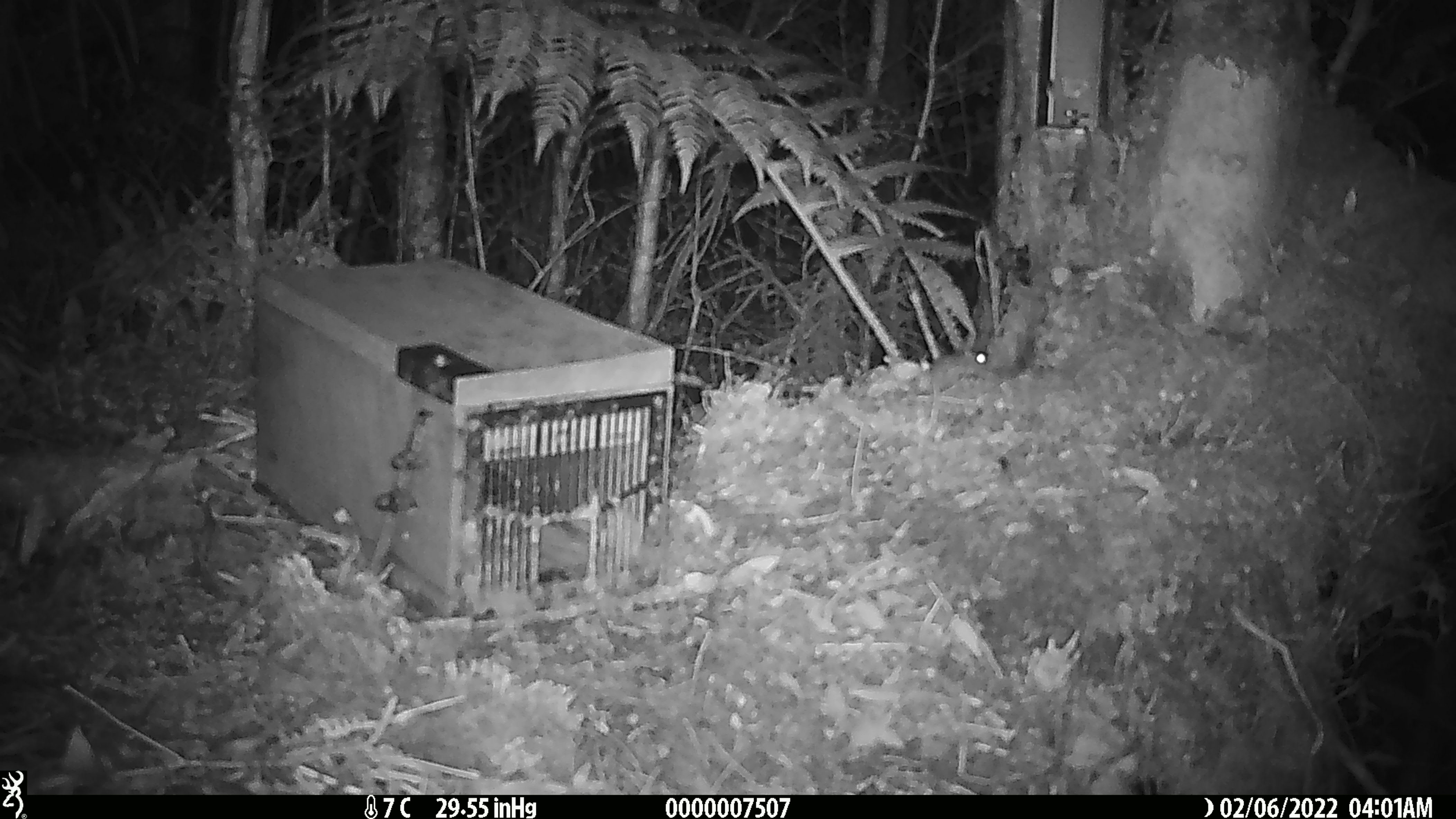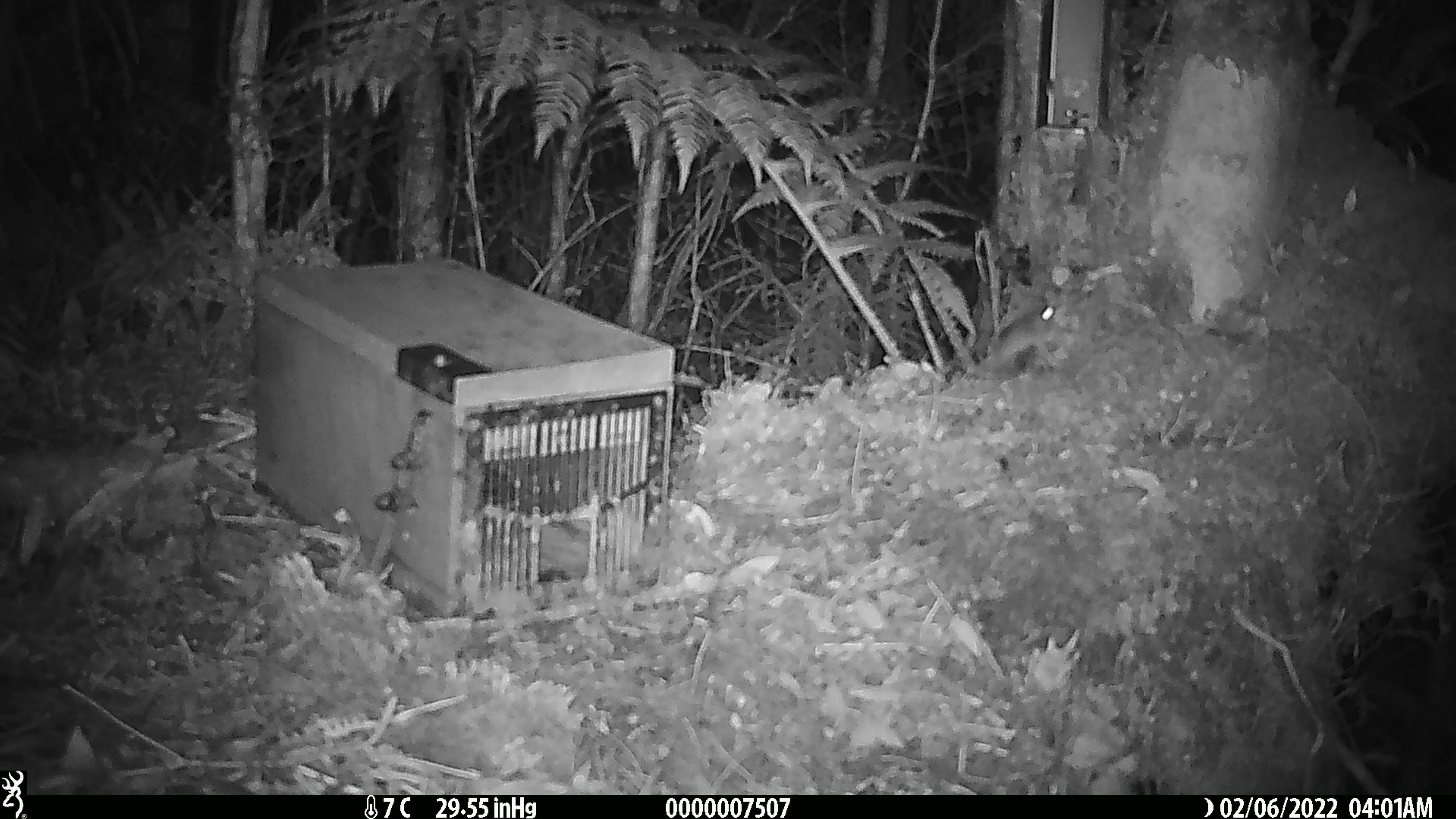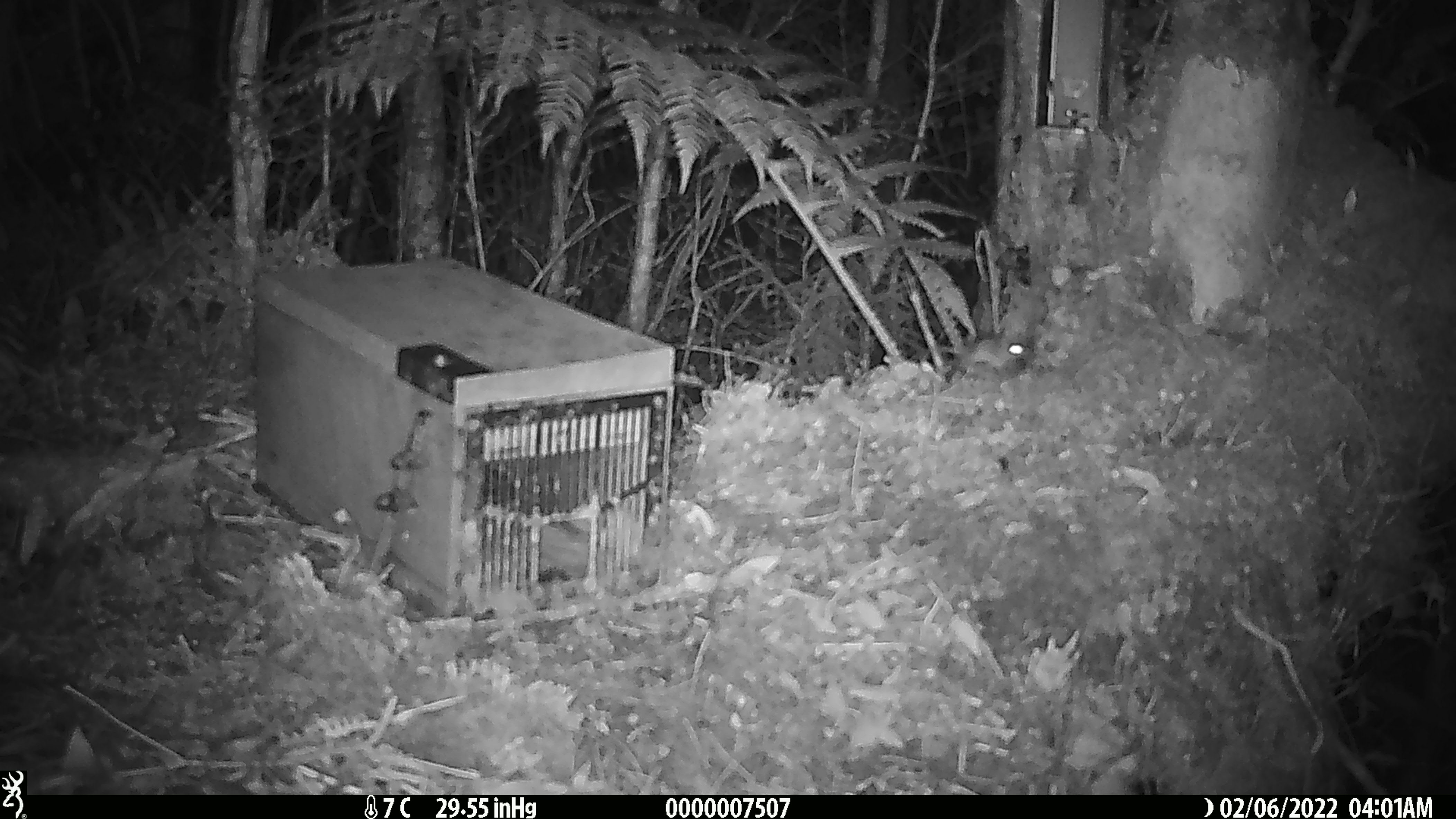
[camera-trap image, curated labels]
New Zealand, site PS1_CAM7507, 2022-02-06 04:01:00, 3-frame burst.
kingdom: Animalia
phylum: Chordata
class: Mammalia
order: Rodentia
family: Muridae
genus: Mus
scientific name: Mus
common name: mouse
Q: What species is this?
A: Mouse (Mus).